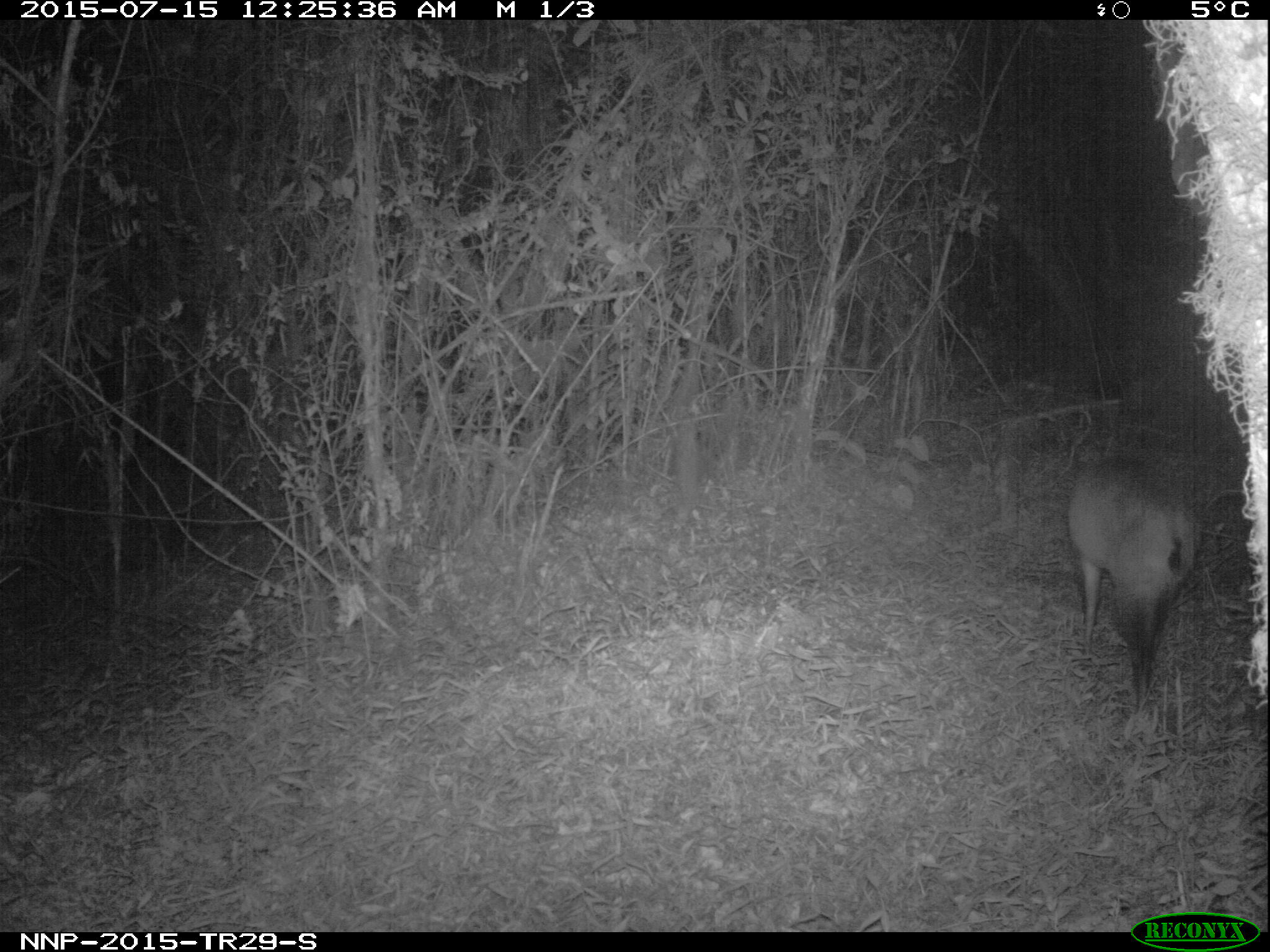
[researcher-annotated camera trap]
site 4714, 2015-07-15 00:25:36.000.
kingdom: Animalia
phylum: Chordata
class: Mammalia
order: Artiodactyla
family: Bovidae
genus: Cephalophus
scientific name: Cephalophus nigrifrons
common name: black-fronted duiker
Cephalophus nigrifrons (black-fronted duiker), count 1.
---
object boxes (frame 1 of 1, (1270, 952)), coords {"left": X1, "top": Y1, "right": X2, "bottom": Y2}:
cephalophus nigrifrons: {"left": 1067, "top": 449, "right": 1202, "bottom": 709}